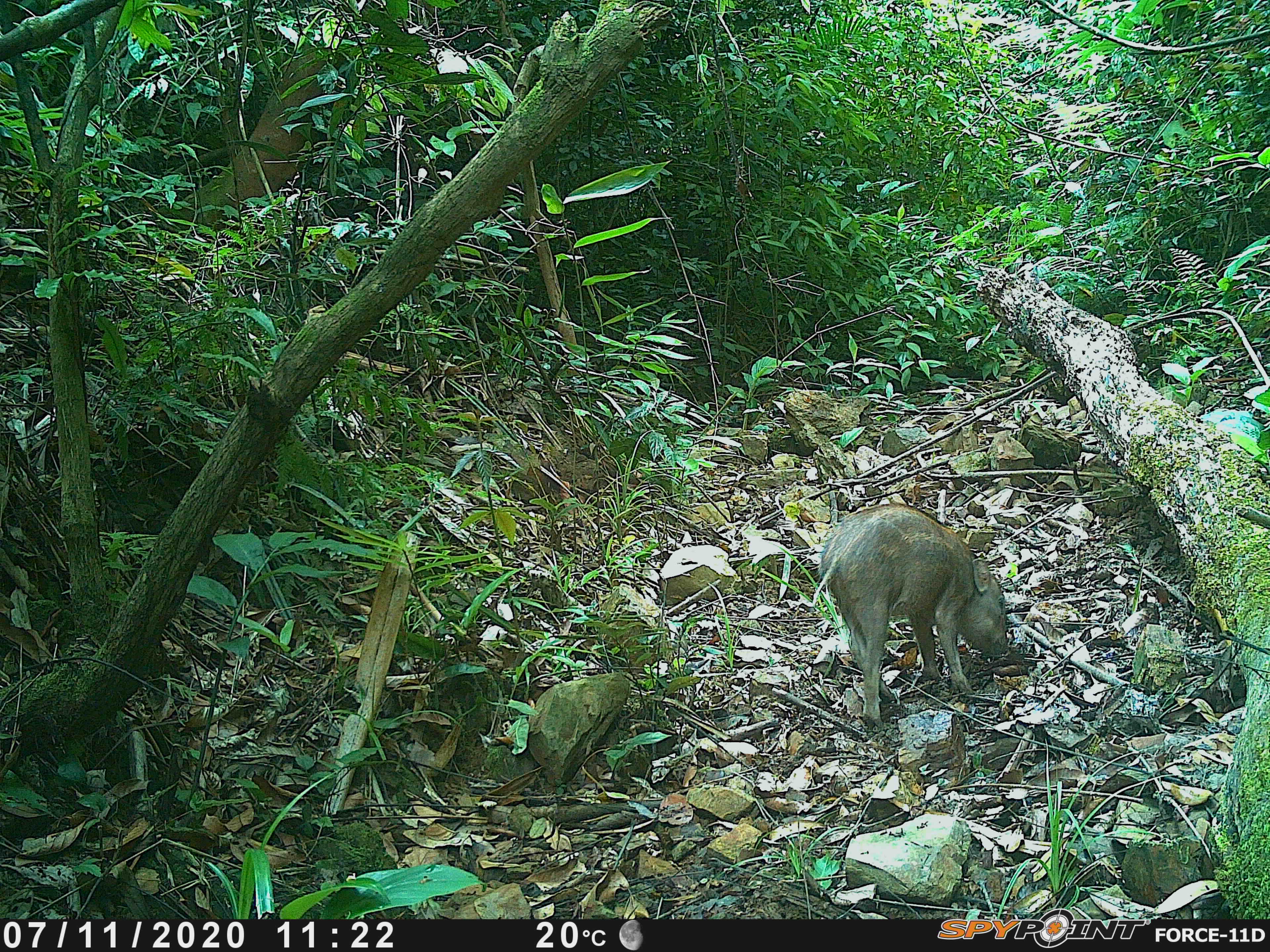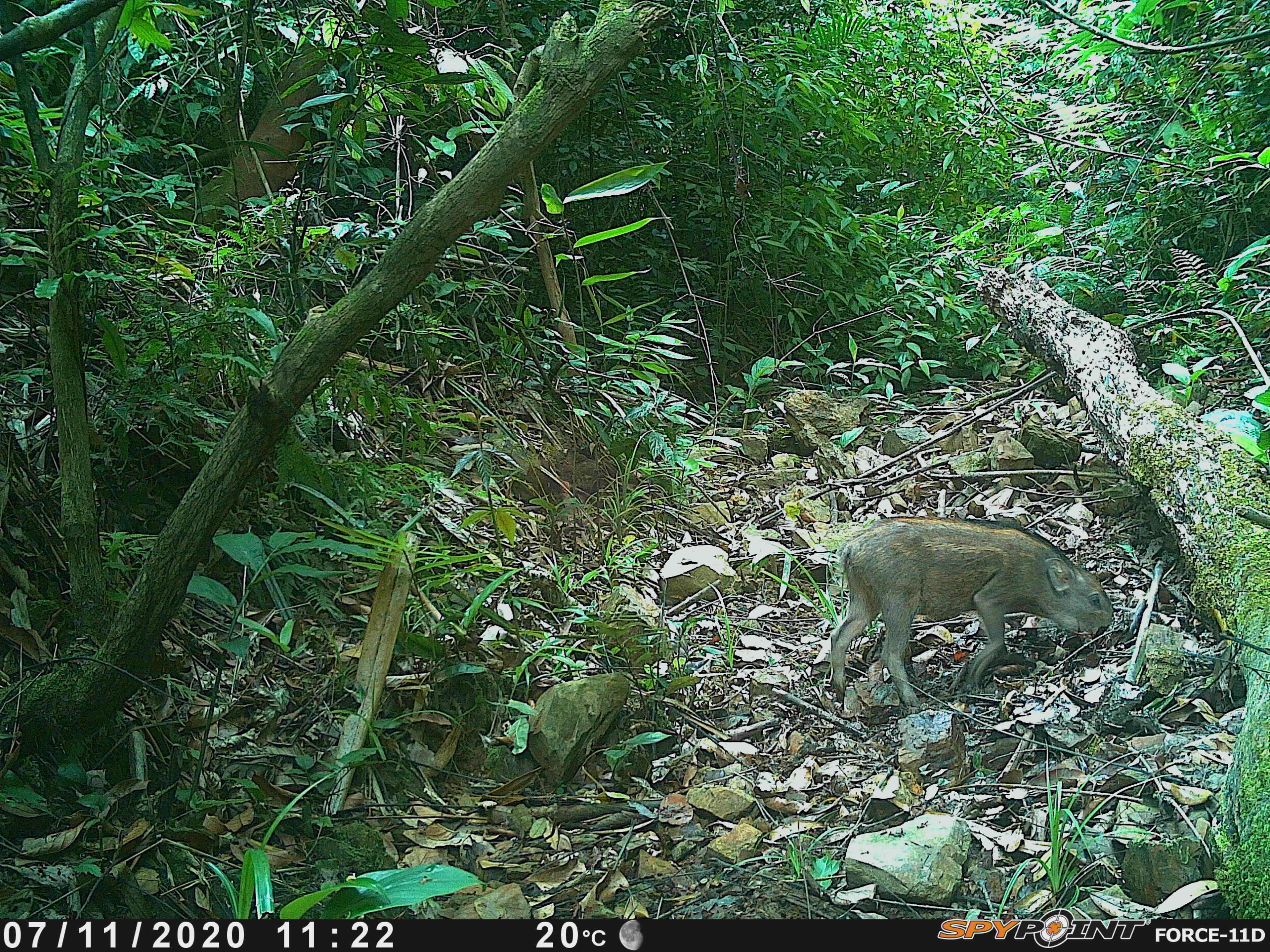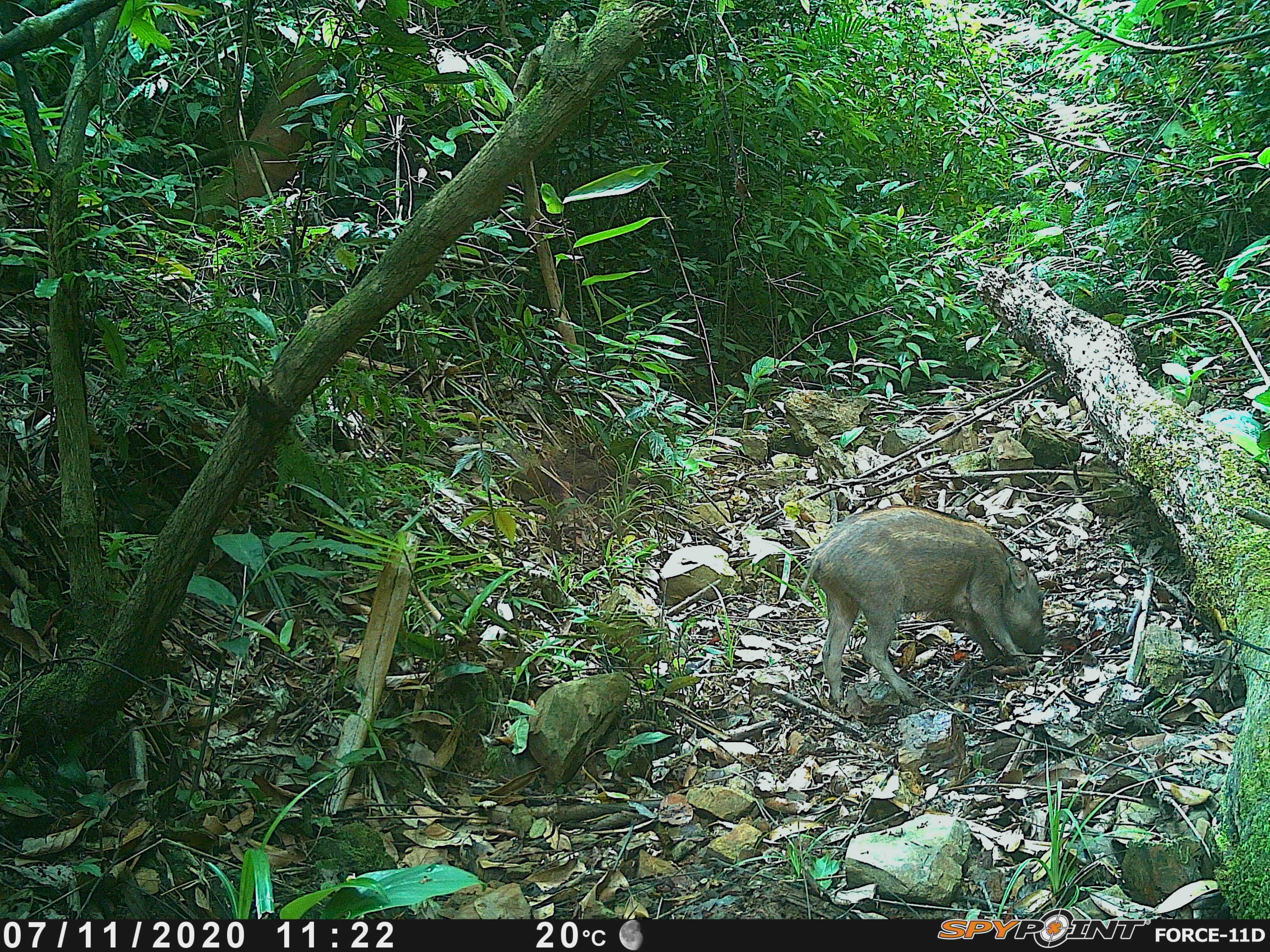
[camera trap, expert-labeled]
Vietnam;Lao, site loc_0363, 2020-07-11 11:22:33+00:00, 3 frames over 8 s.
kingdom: Animalia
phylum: Chordata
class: Mammalia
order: Artiodactyla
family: Suidae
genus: Sus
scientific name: Sus scrofa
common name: eurasian wild pig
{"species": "eurasian wild pig (Sus scrofa)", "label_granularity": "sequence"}